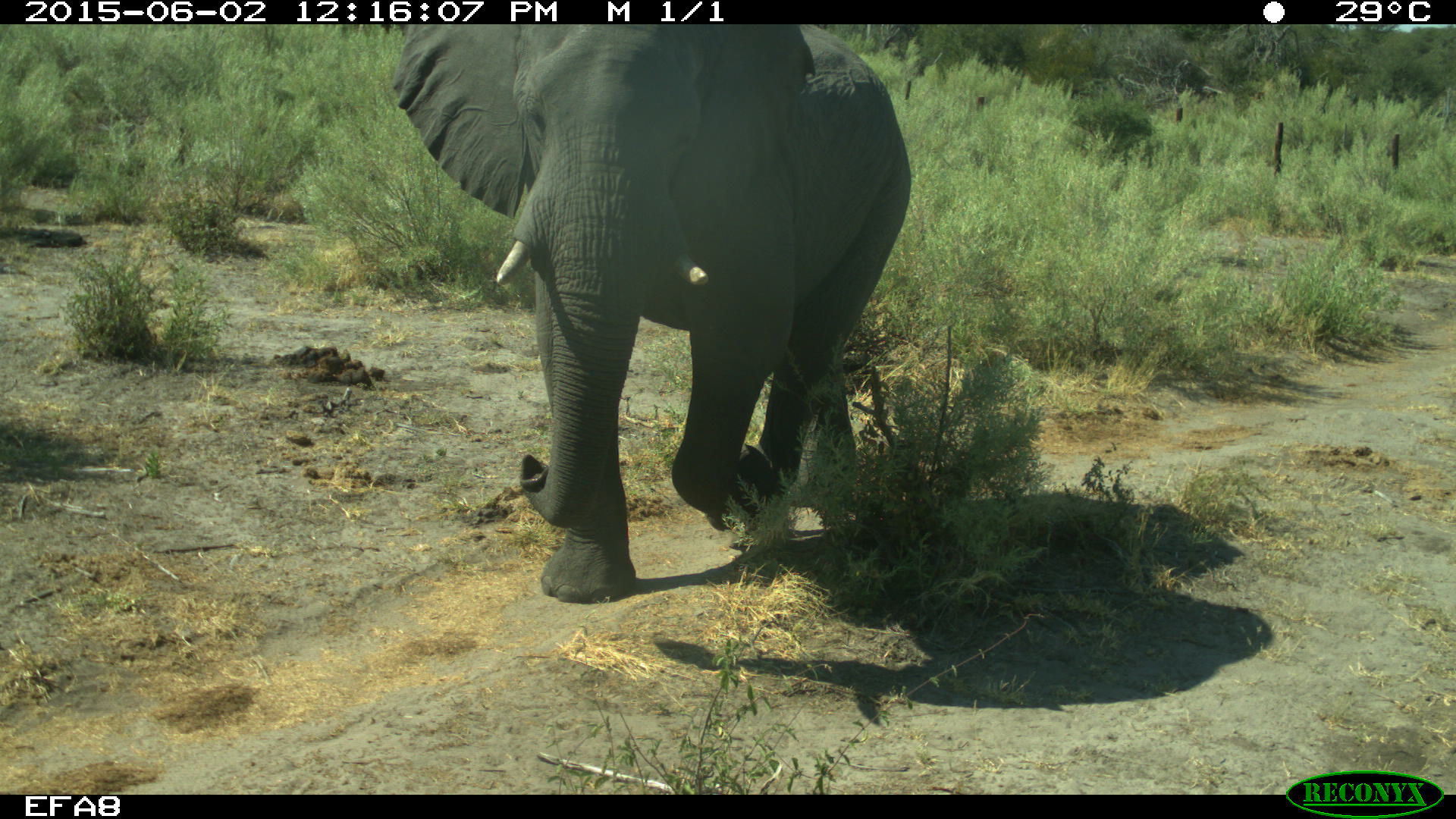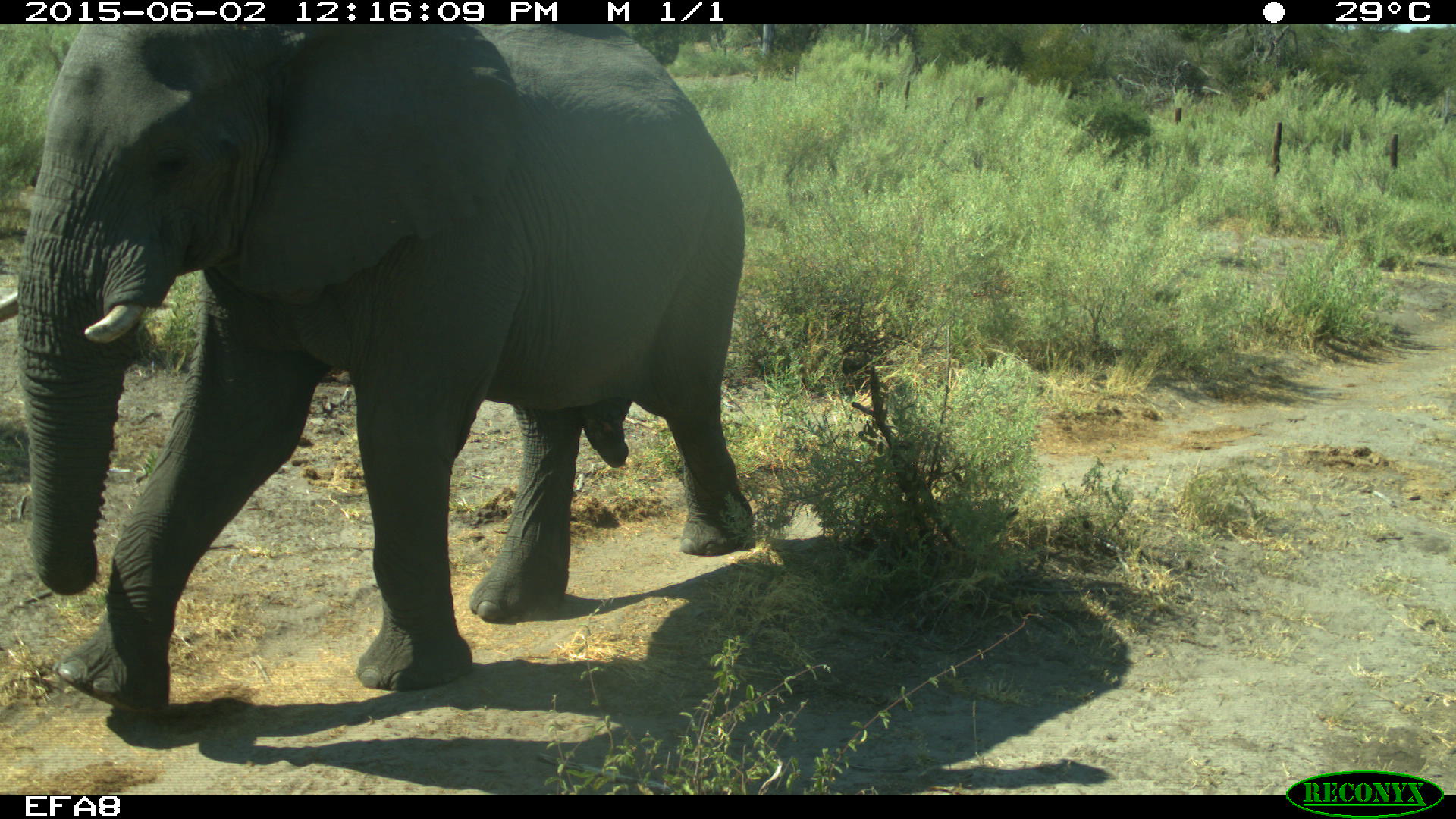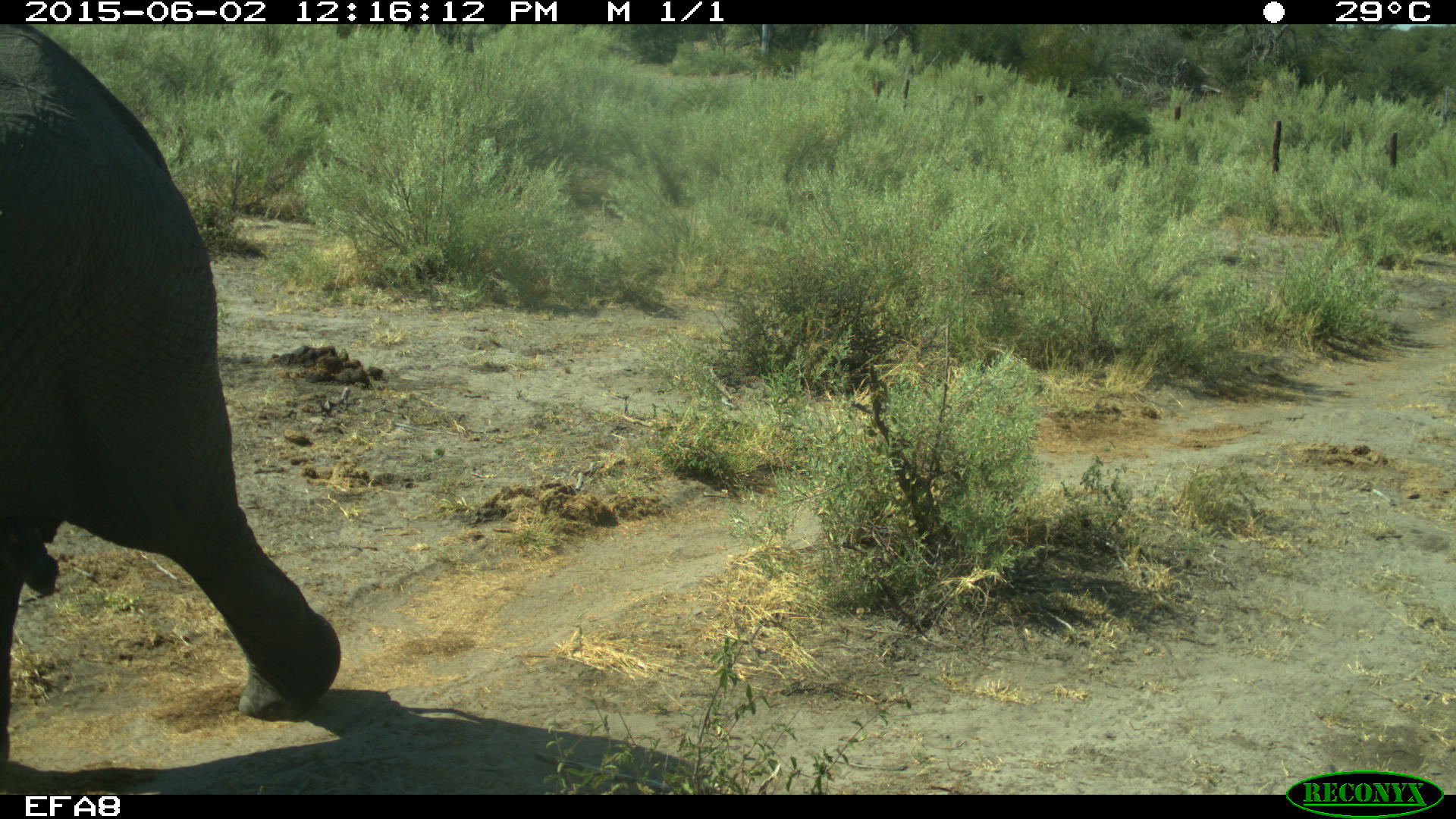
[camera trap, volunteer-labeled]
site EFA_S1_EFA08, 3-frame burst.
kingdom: Animalia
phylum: Chordata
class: Mammalia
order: Proboscidea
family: Elephantidae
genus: Loxodonta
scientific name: Loxodonta africana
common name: african bush elephant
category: elephant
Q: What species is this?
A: Elephant (african bush elephant) (Loxodonta africana).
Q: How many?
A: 1.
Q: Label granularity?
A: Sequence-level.